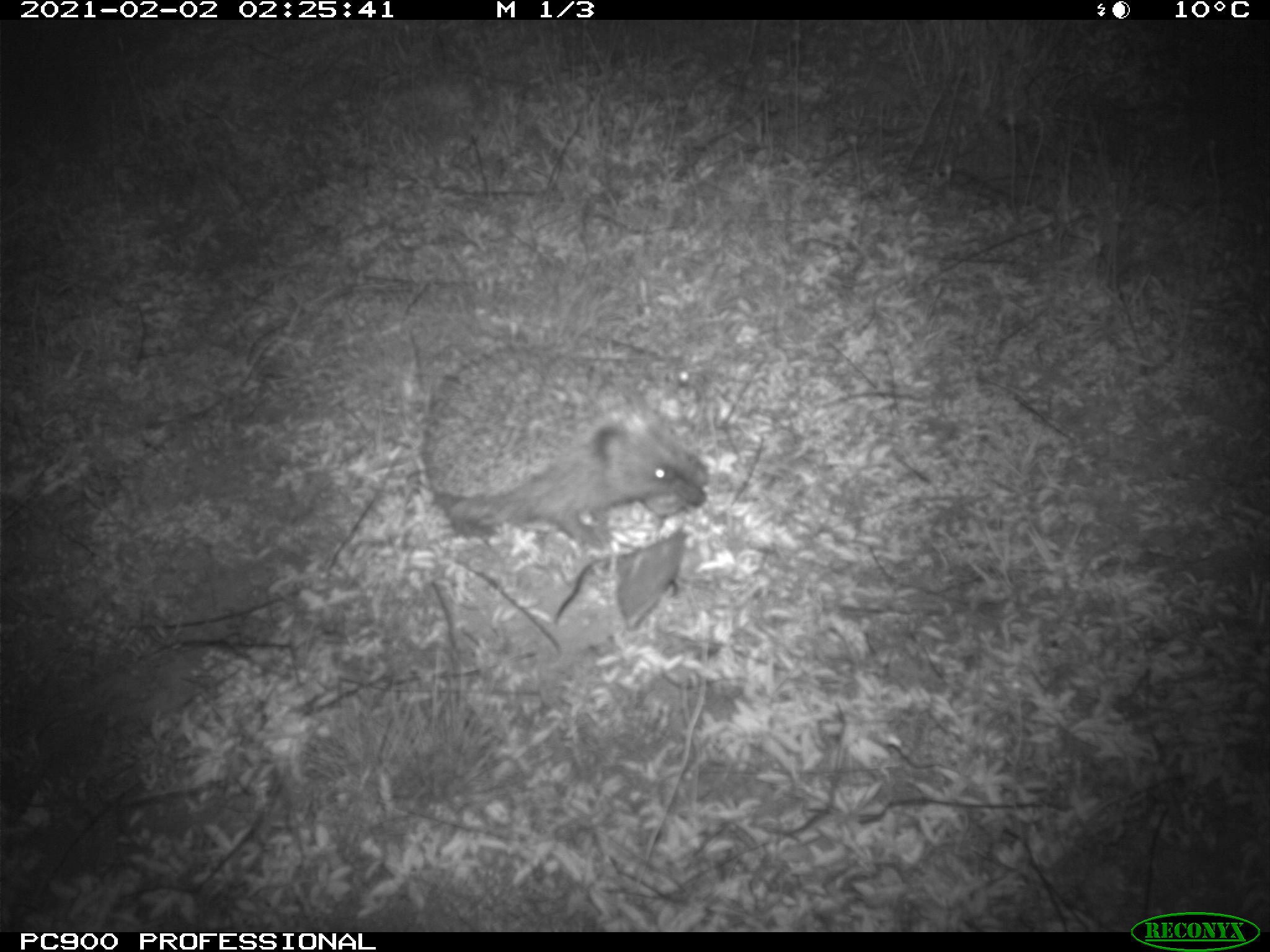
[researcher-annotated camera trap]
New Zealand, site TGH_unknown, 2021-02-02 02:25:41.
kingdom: Animalia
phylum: Chordata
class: Mammalia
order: Eulipotyphla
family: Erinaceidae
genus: Erinaceus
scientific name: Erinaceus europaeus europaeus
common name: european hedgehog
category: hedgehog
Hedgehog (european hedgehog) (Erinaceus europaeus europaeus).